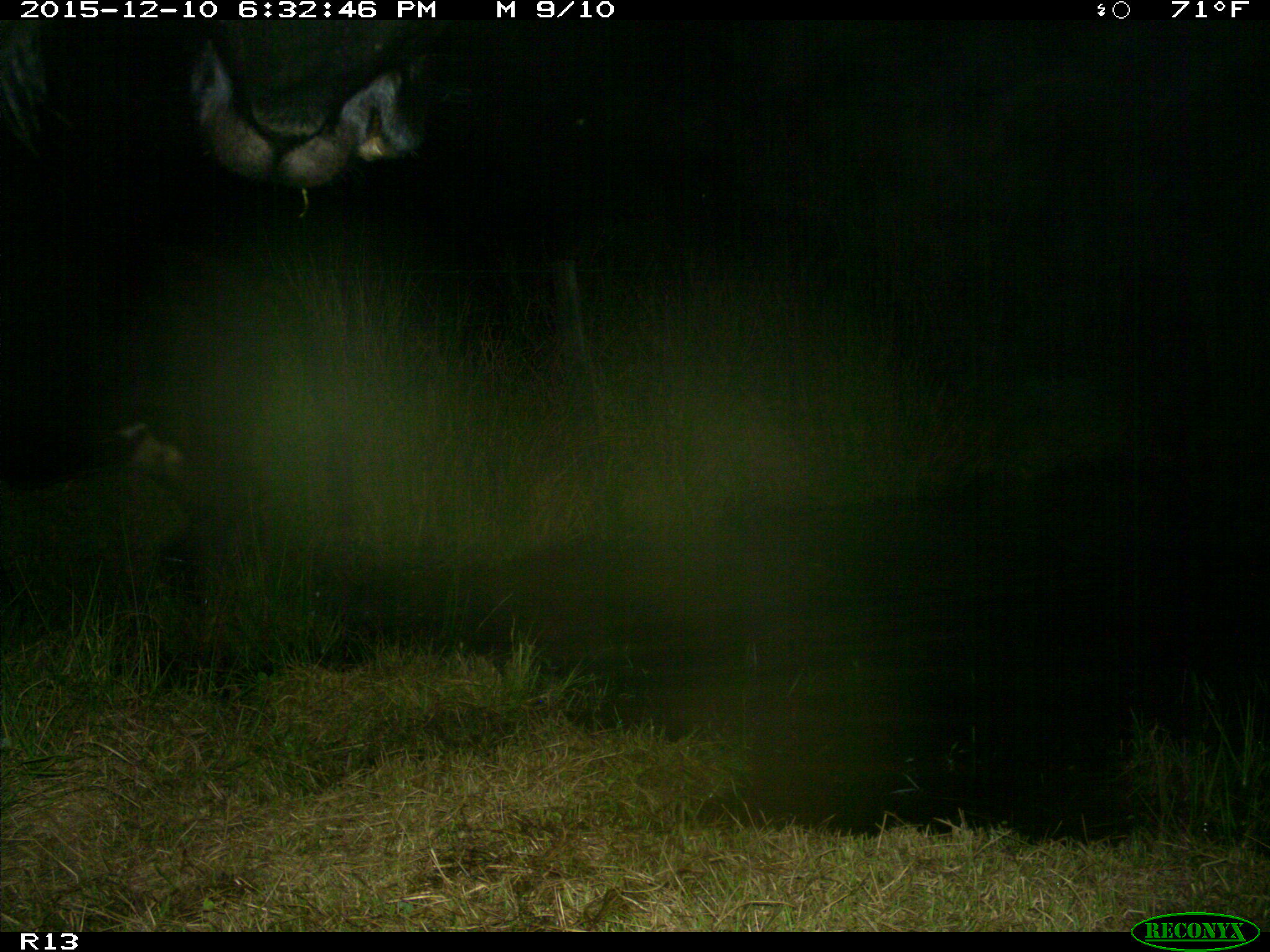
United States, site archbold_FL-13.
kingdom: Animalia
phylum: Chordata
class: Mammalia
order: Artiodactyla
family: Bovidae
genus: Bos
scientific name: Bos taurus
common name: domestic cow